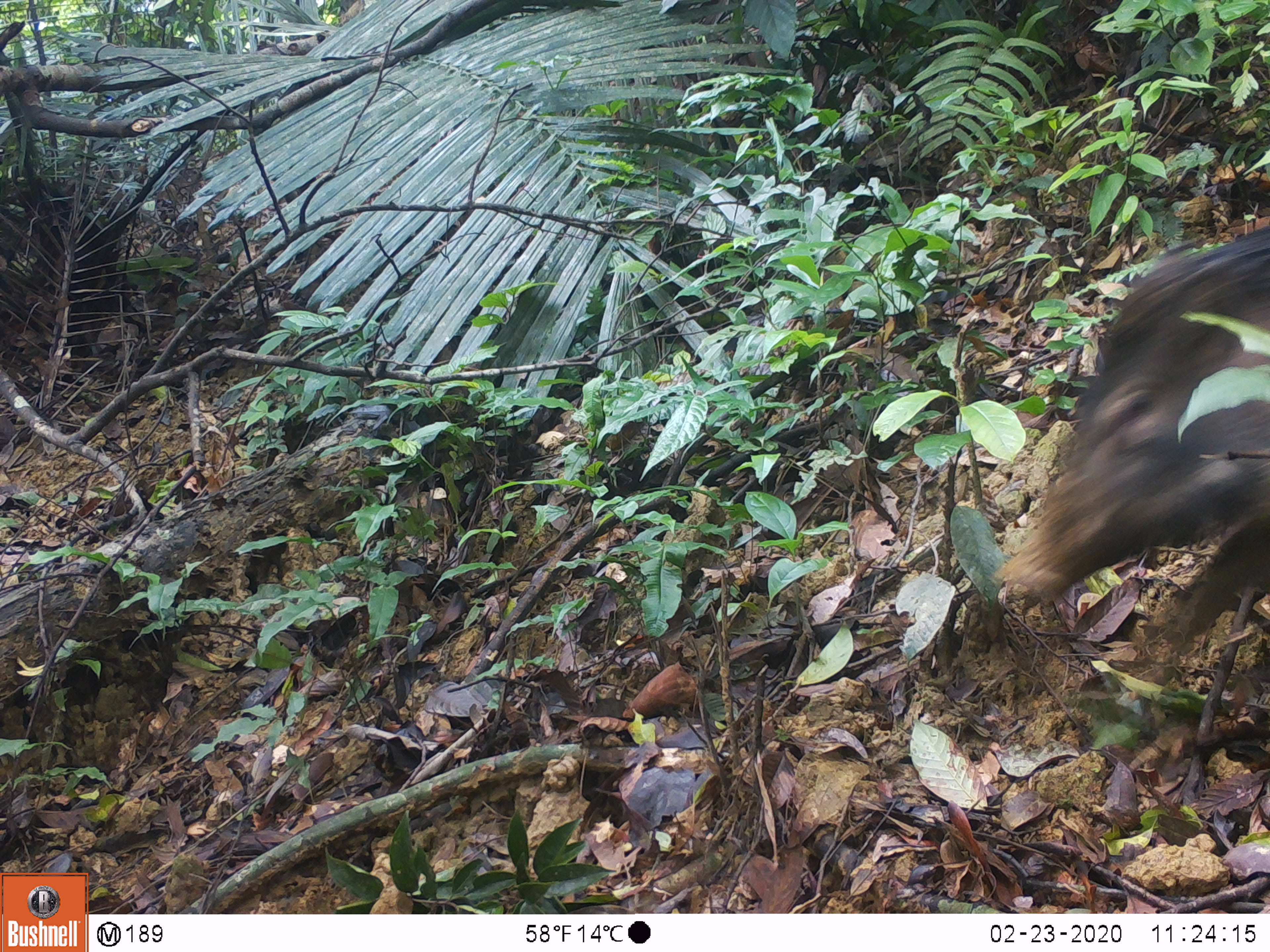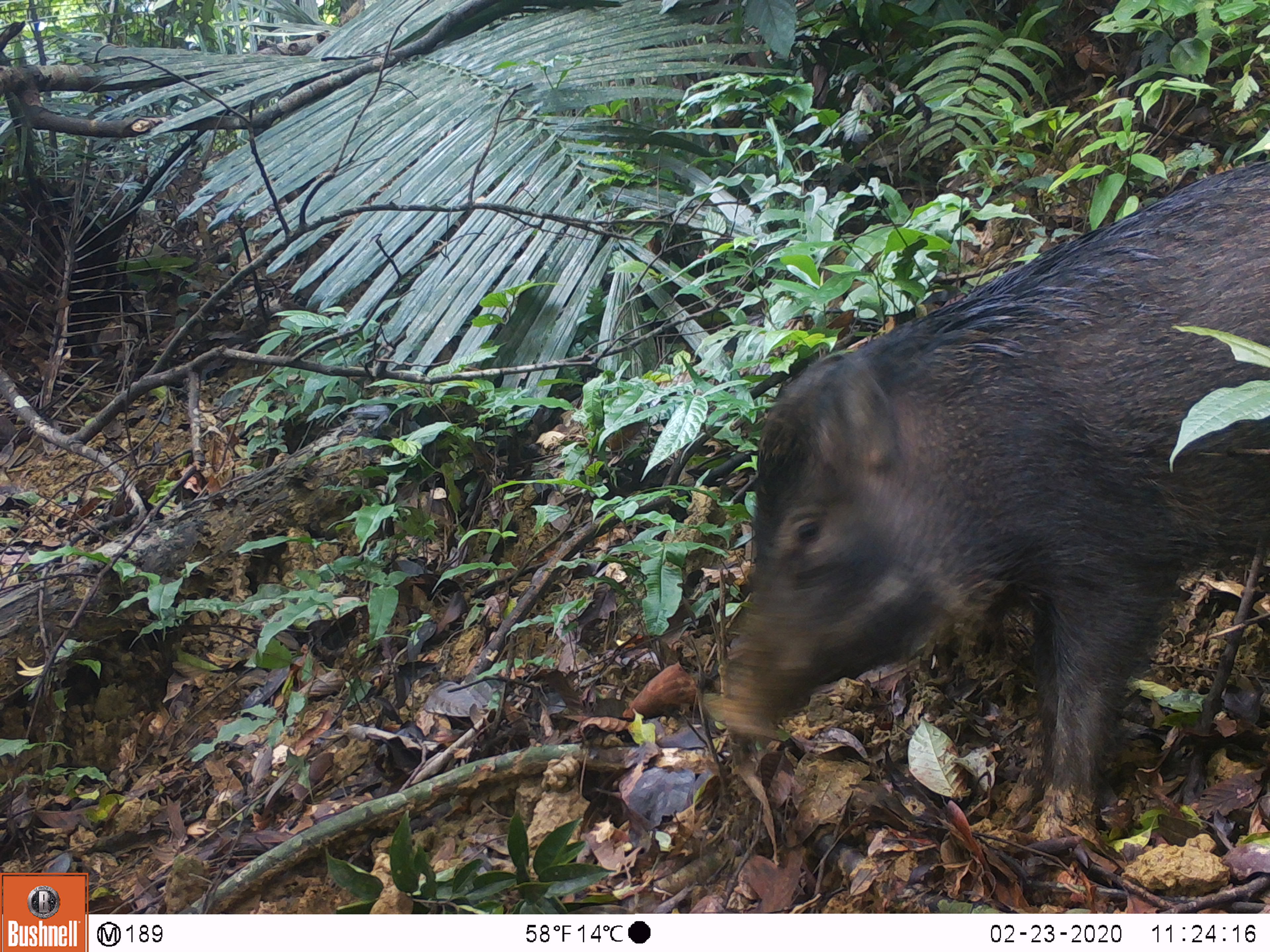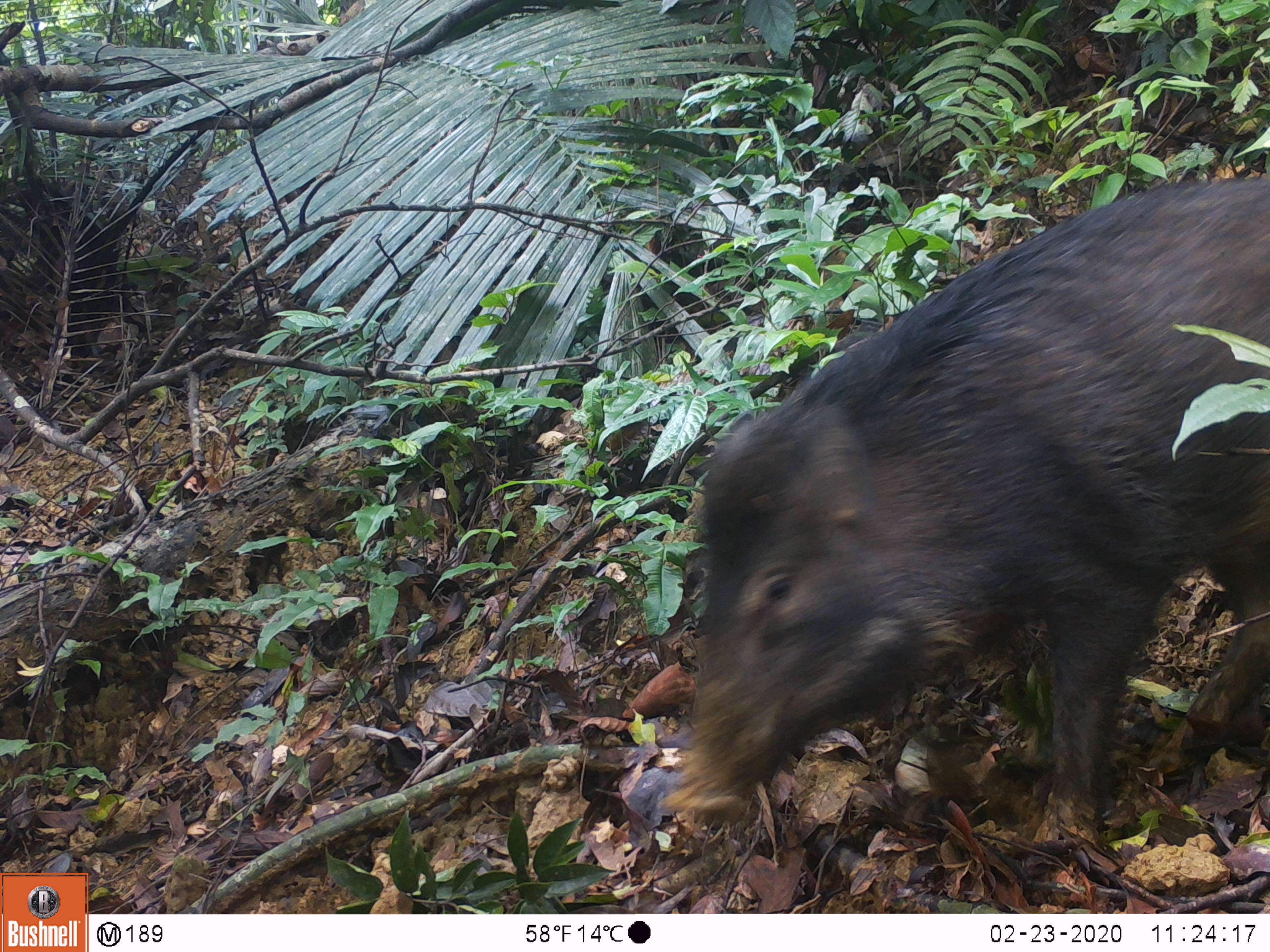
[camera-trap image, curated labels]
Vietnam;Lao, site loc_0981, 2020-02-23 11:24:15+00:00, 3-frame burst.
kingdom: Animalia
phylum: Chordata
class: Mammalia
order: Artiodactyla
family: Suidae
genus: Sus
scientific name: Sus scrofa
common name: eurasian wild pig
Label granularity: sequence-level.